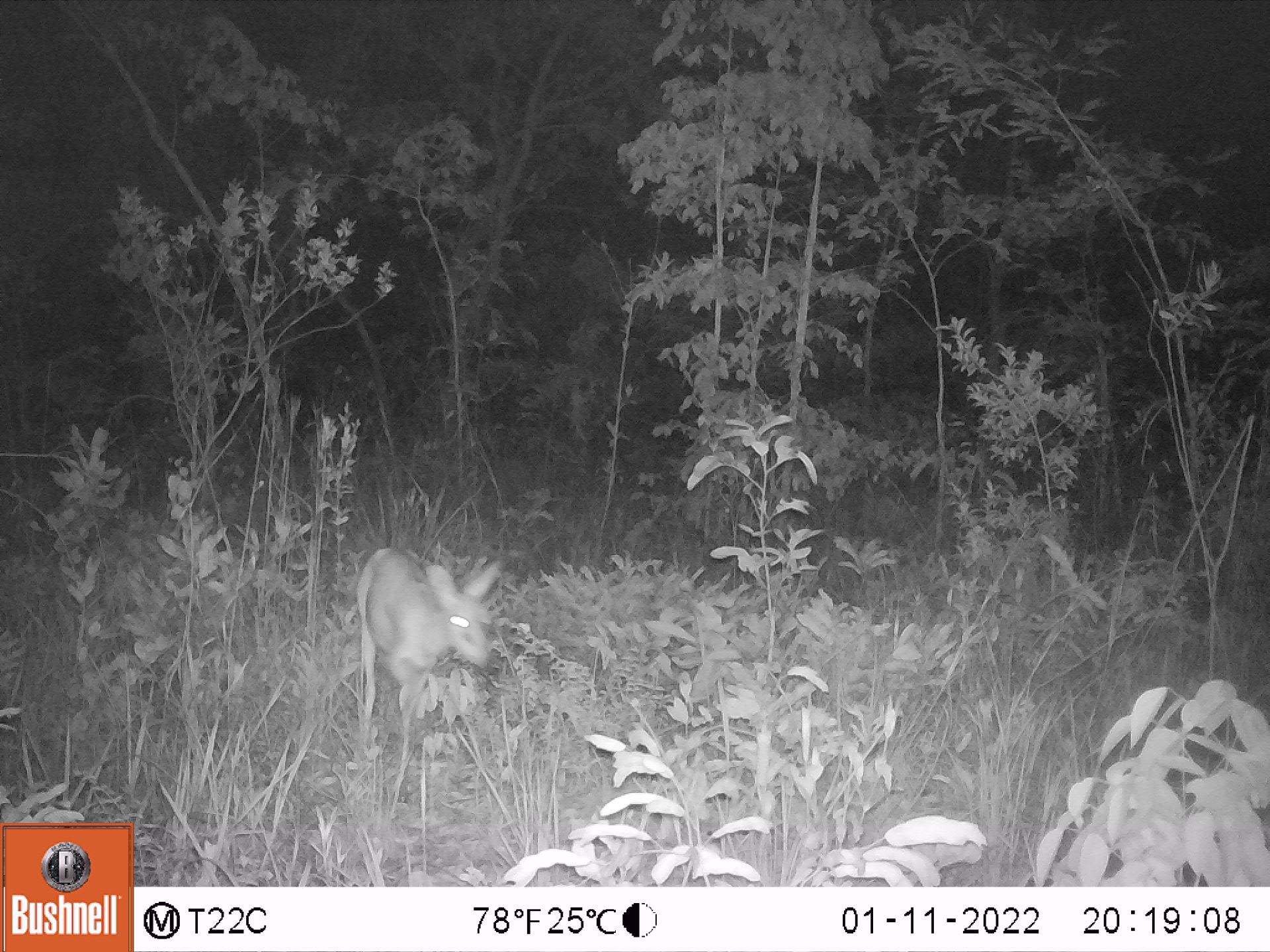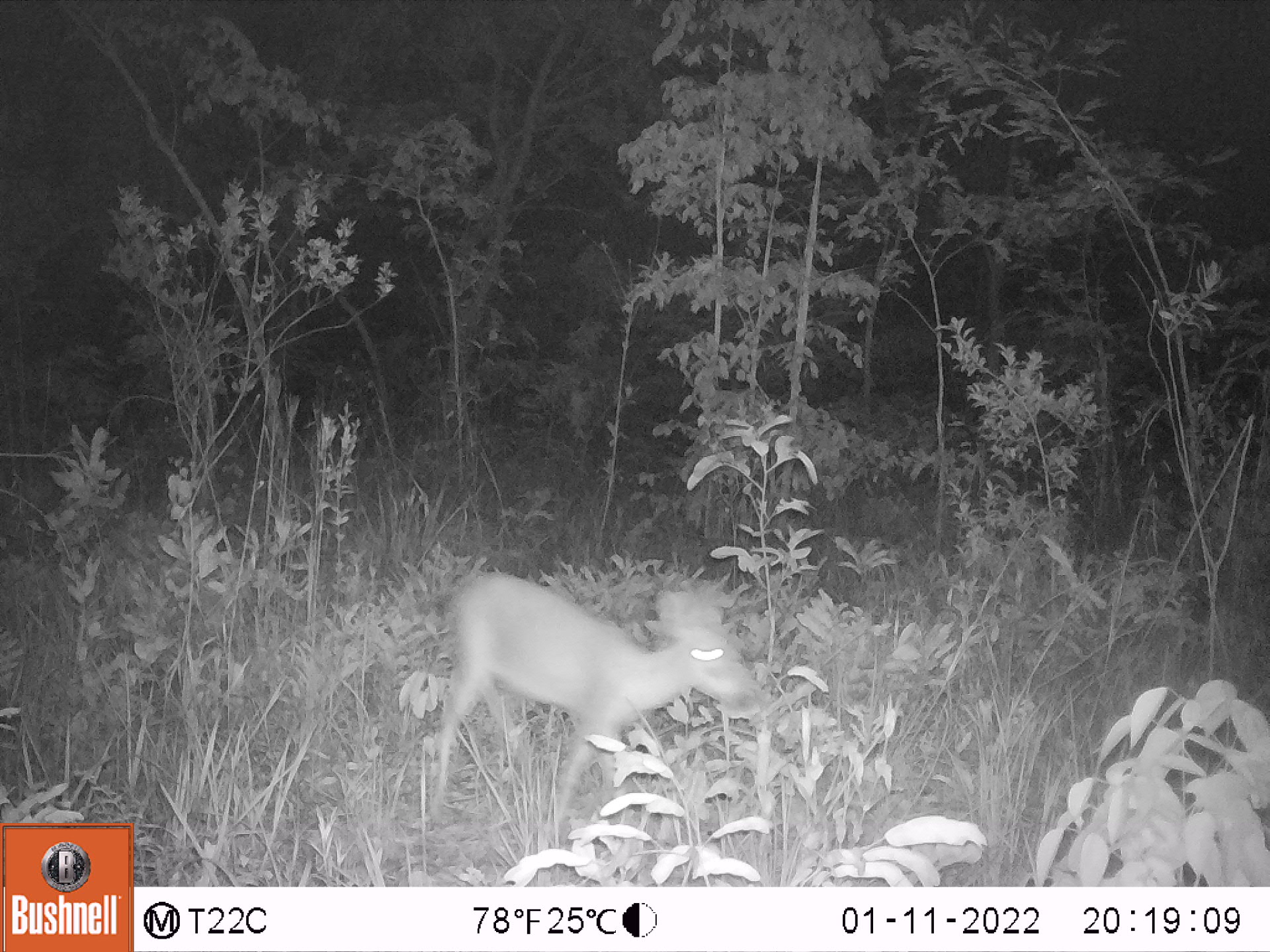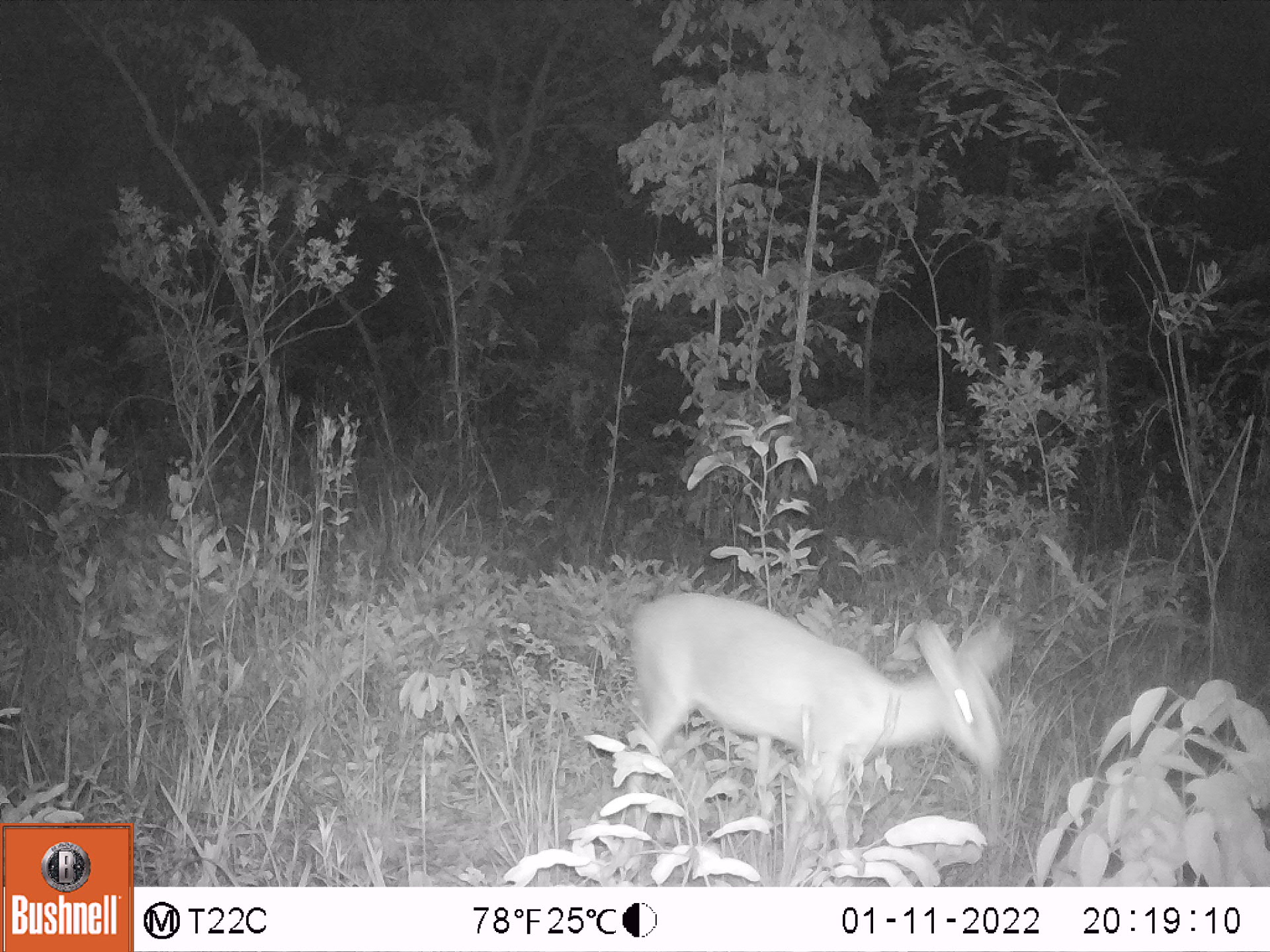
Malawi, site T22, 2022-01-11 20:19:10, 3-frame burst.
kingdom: Animalia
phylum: Chordata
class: Mammalia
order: Artiodactyla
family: Bovidae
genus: Sylvicapra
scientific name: Sylvicapra grimmia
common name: common duiker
Common duiker (Sylvicapra grimmia), count 1.